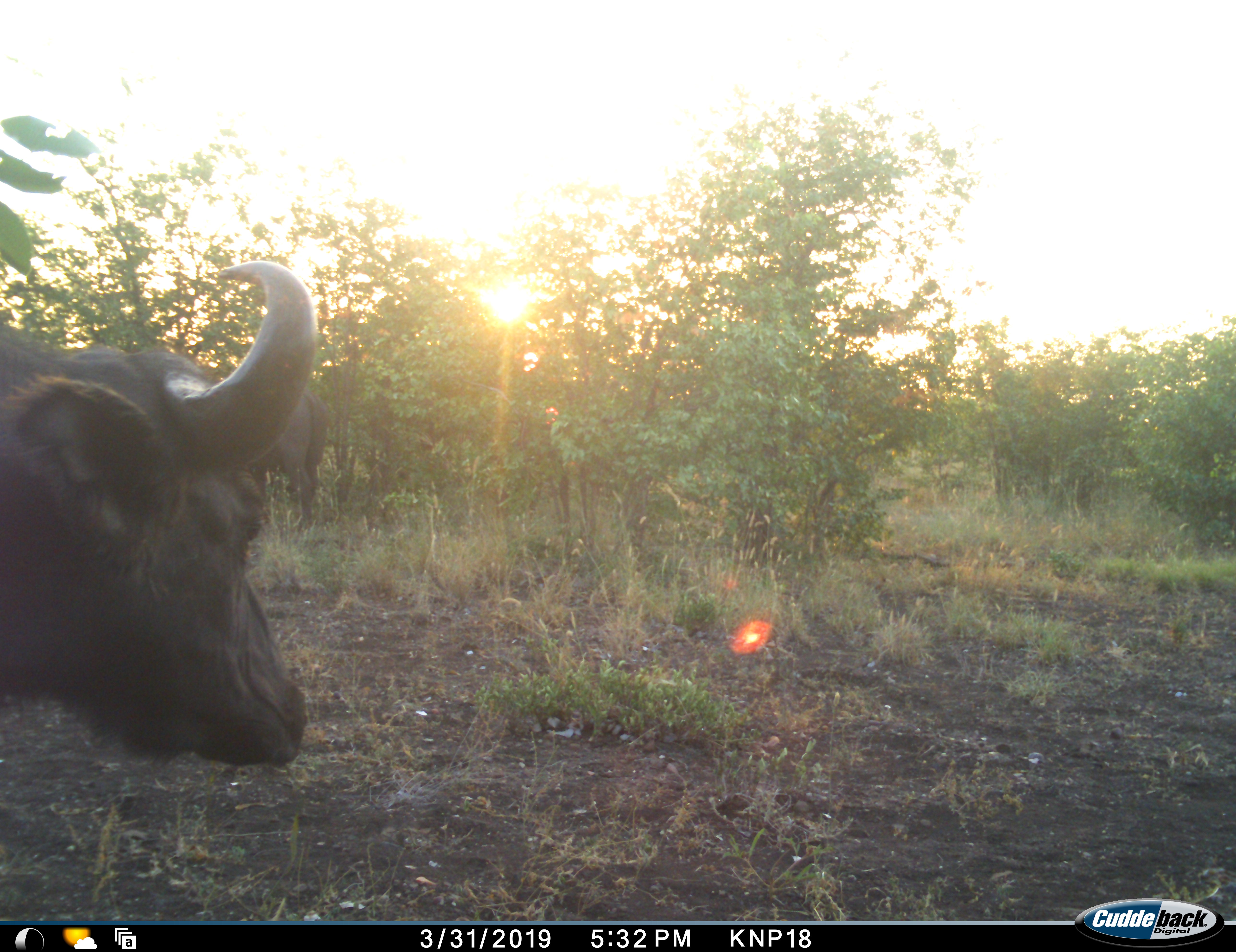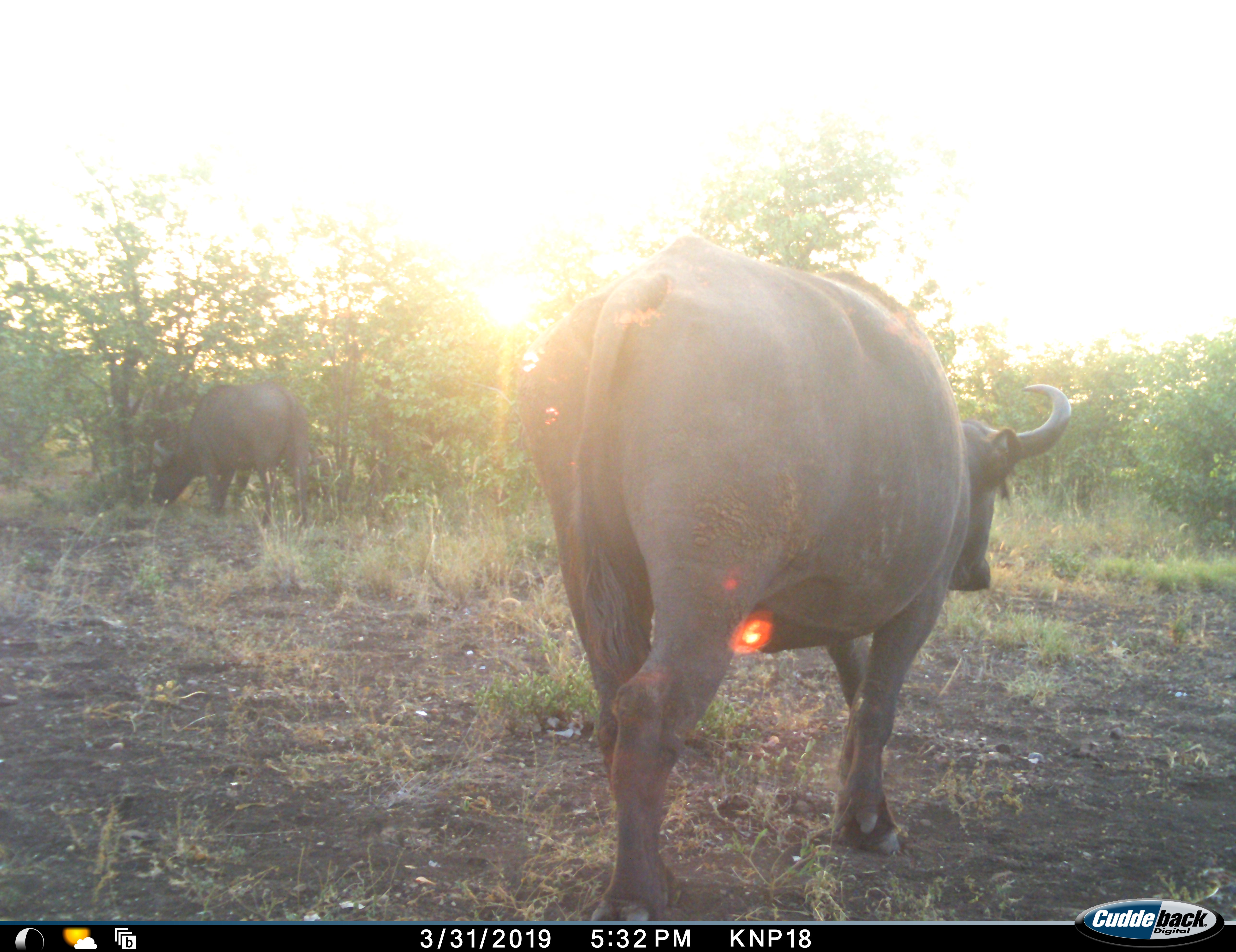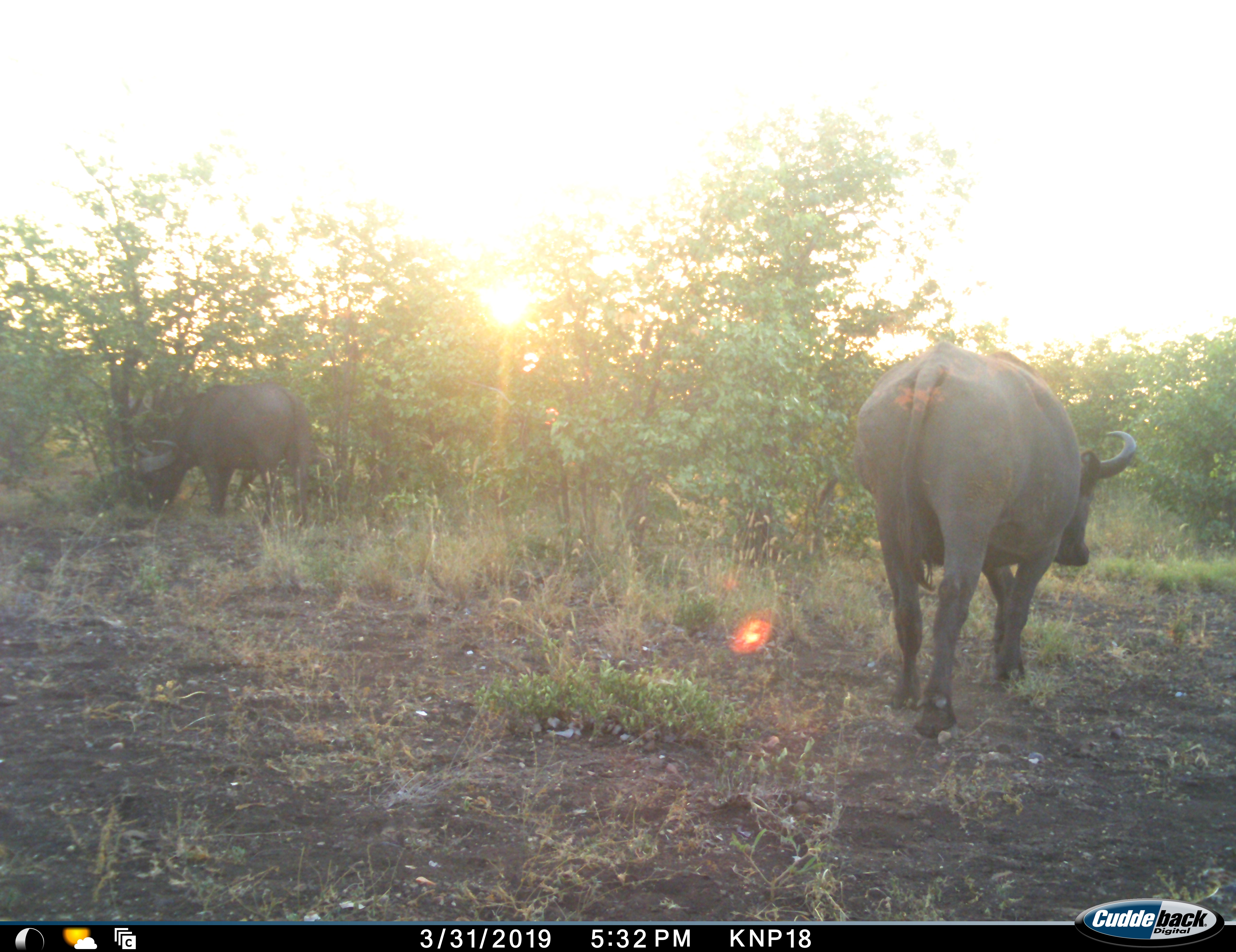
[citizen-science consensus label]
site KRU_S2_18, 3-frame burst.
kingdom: Animalia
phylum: Chordata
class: Mammalia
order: Artiodactyla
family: Bovidae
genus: Syncerus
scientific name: Syncerus caffer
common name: african buffalo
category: buffalo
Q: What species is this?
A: Buffalo (african buffalo) (Syncerus caffer).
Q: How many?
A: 2.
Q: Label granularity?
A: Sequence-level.